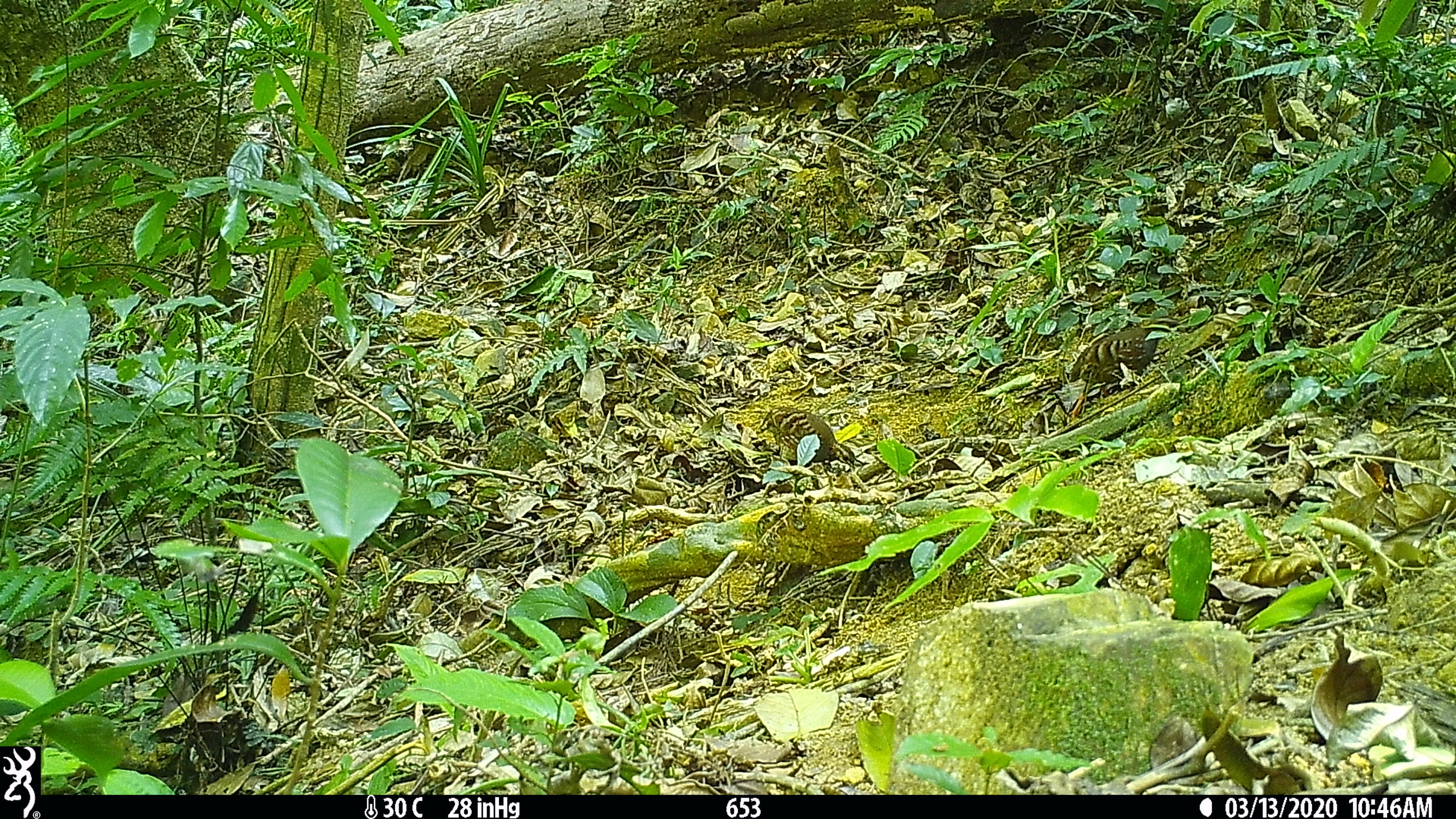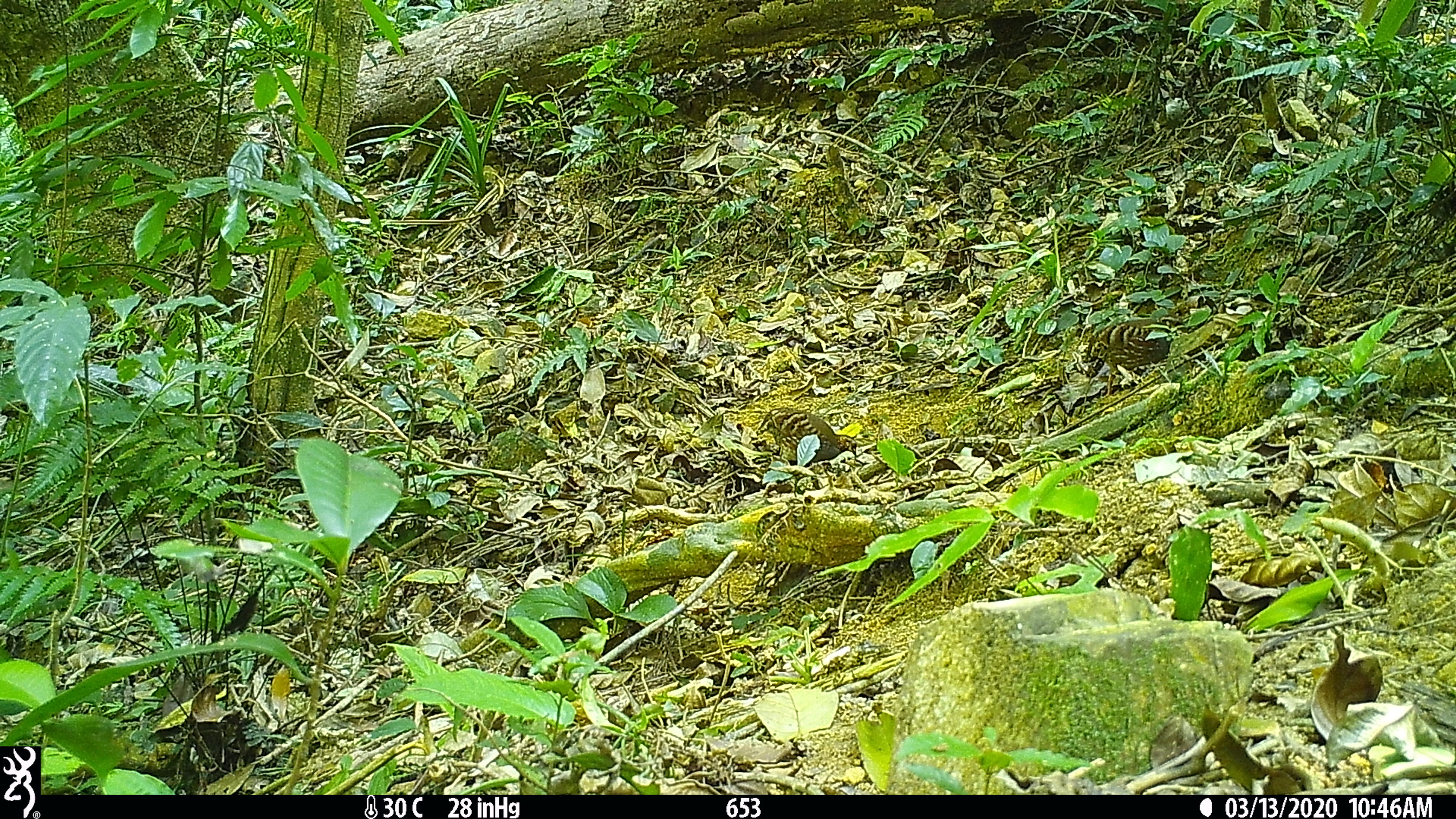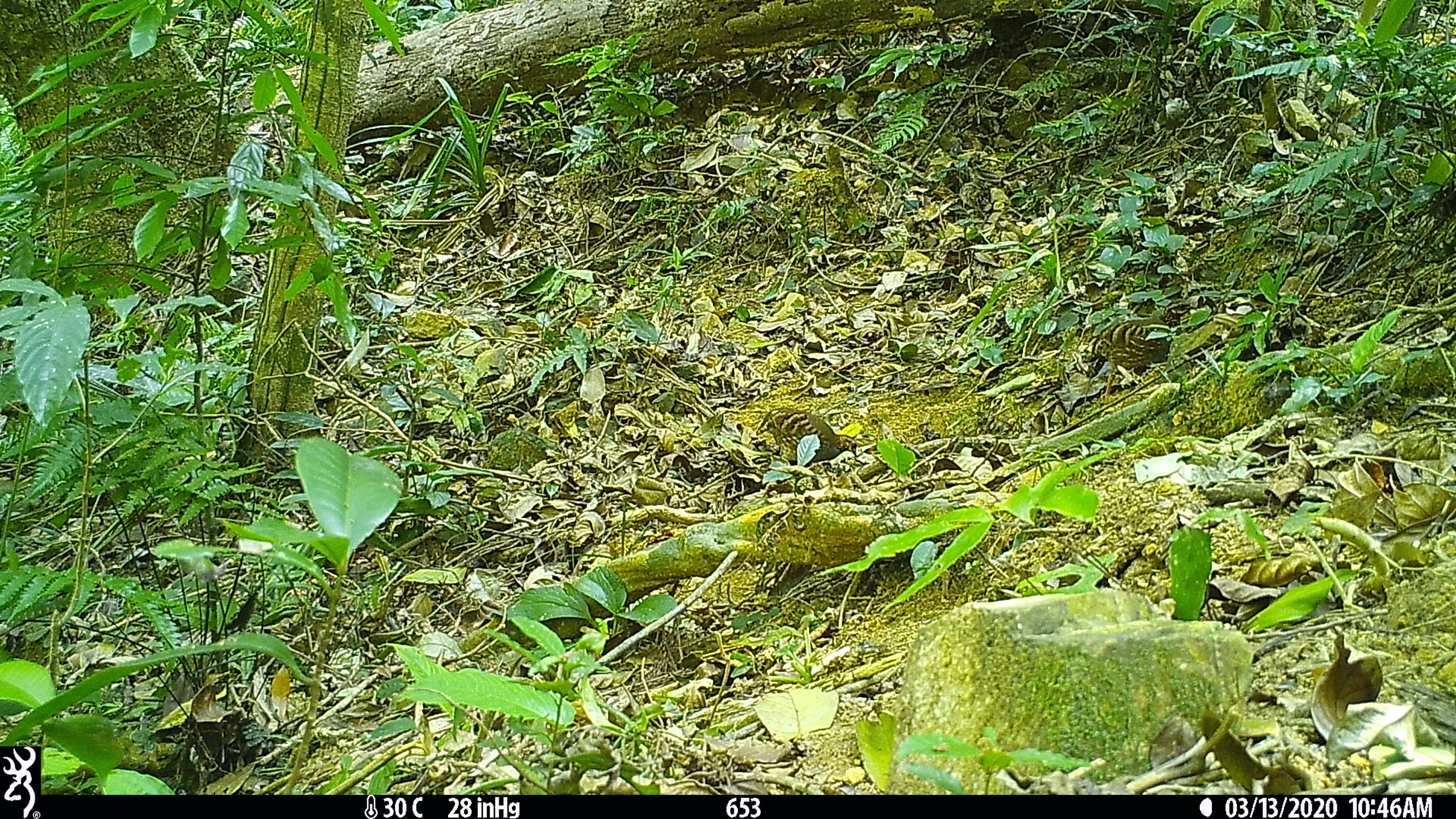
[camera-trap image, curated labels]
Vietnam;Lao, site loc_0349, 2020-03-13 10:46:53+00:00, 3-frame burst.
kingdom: Animalia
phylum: Chordata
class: Aves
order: Galliformes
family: Phasianidae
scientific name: Phasianidae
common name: partridge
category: unidentified partridge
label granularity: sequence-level